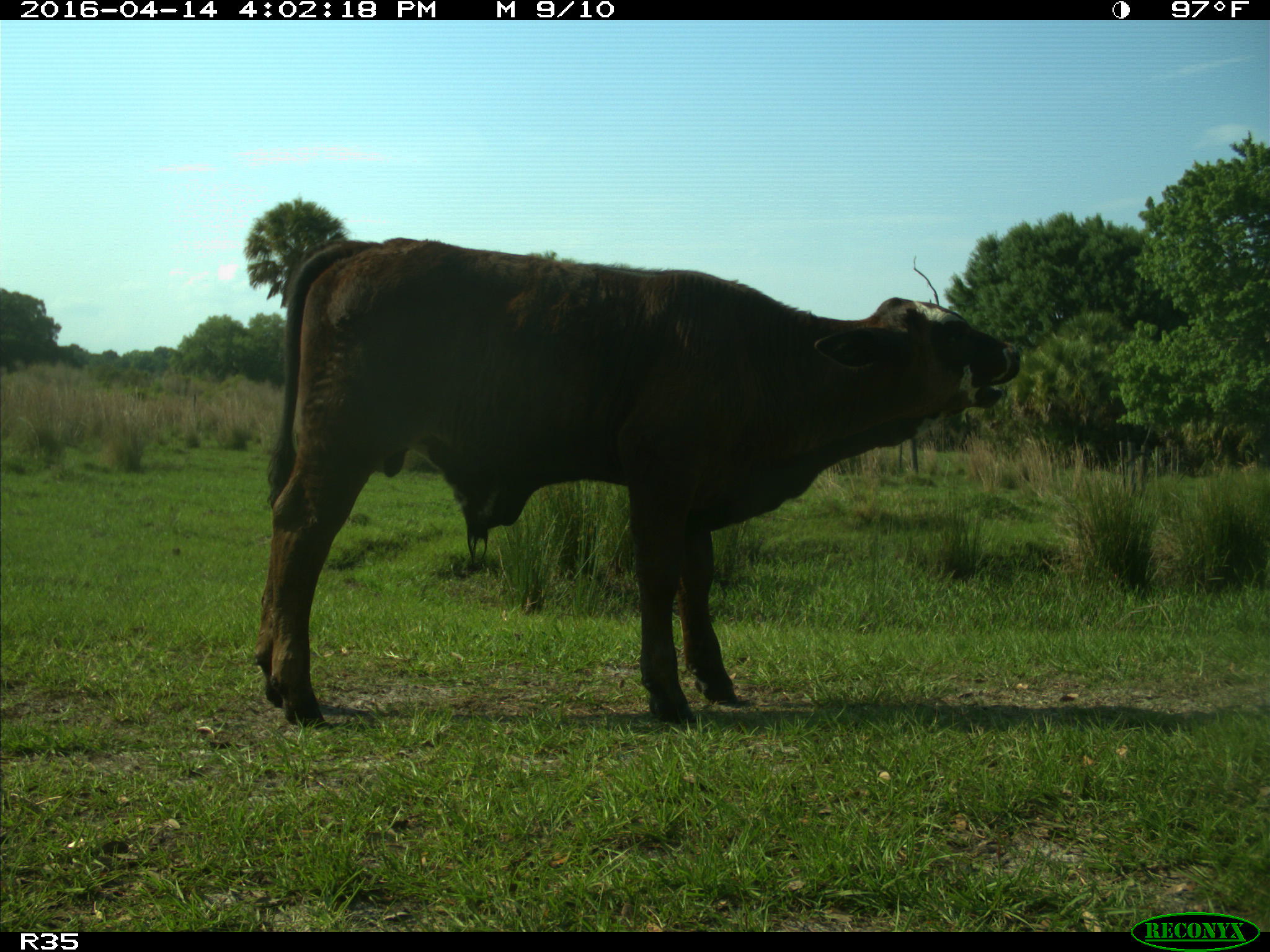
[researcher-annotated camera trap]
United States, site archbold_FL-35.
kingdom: Animalia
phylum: Chordata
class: Mammalia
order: Artiodactyla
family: Bovidae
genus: Bos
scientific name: Bos taurus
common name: domestic cow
Bos taurus (domestic cow).